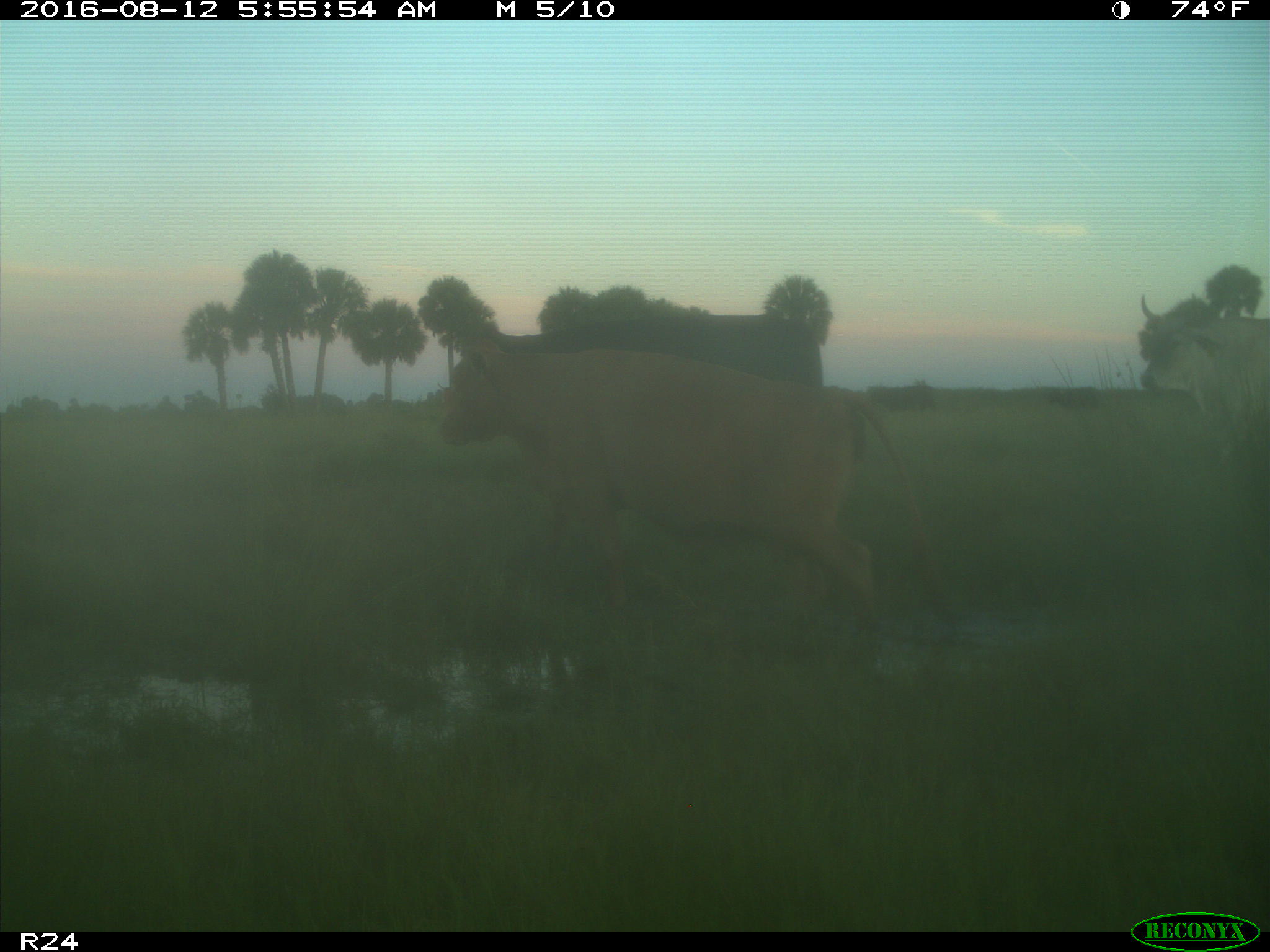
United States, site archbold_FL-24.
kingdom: Animalia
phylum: Chordata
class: Mammalia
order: Artiodactyla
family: Bovidae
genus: Bos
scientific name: Bos taurus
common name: domestic cow